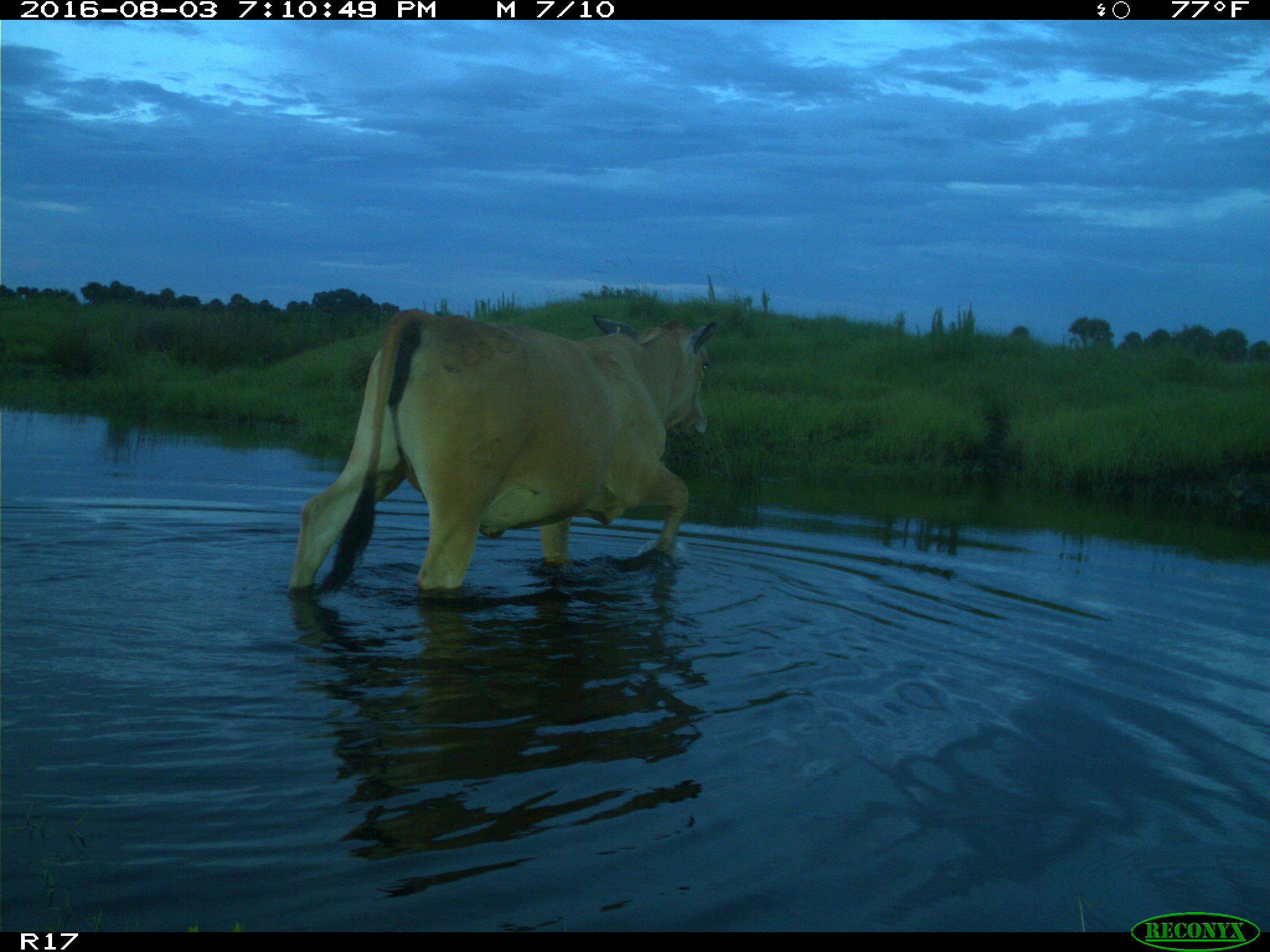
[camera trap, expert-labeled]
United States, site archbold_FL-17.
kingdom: Animalia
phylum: Chordata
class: Mammalia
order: Artiodactyla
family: Bovidae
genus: Bos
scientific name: Bos taurus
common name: domestic cow